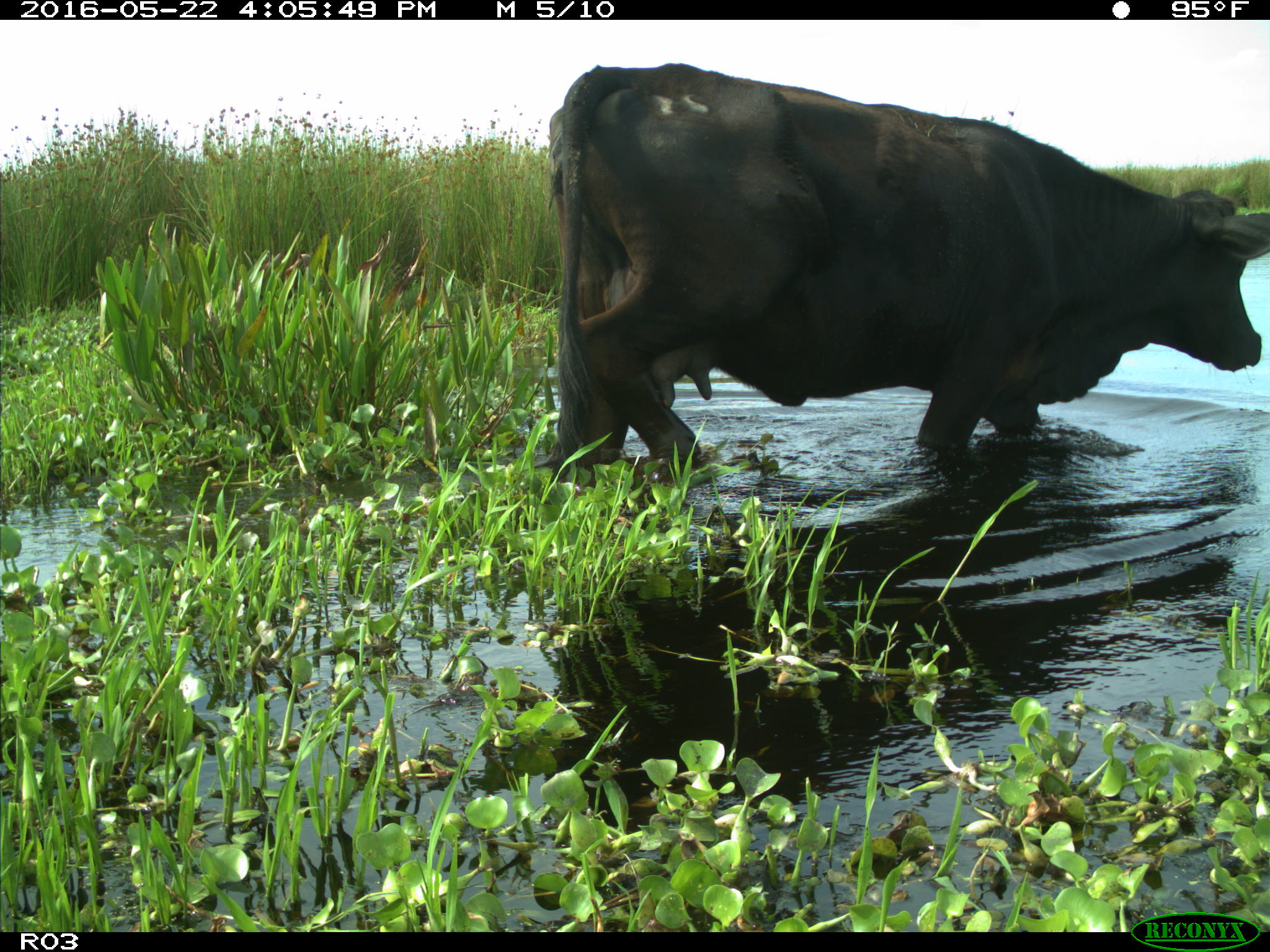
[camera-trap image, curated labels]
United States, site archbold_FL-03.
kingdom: Animalia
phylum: Chordata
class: Mammalia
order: Artiodactyla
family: Bovidae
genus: Bos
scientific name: Bos taurus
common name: domestic cow